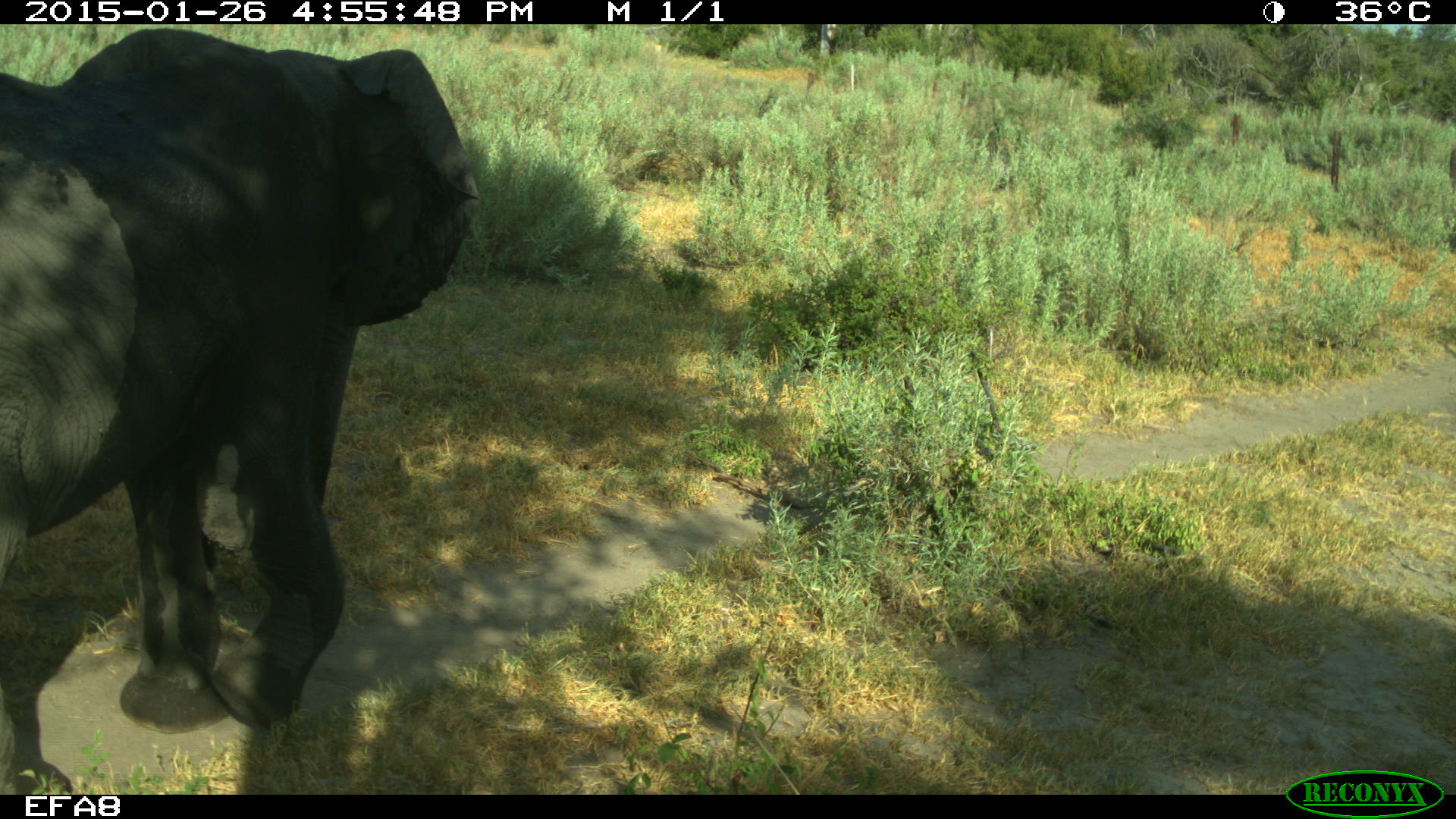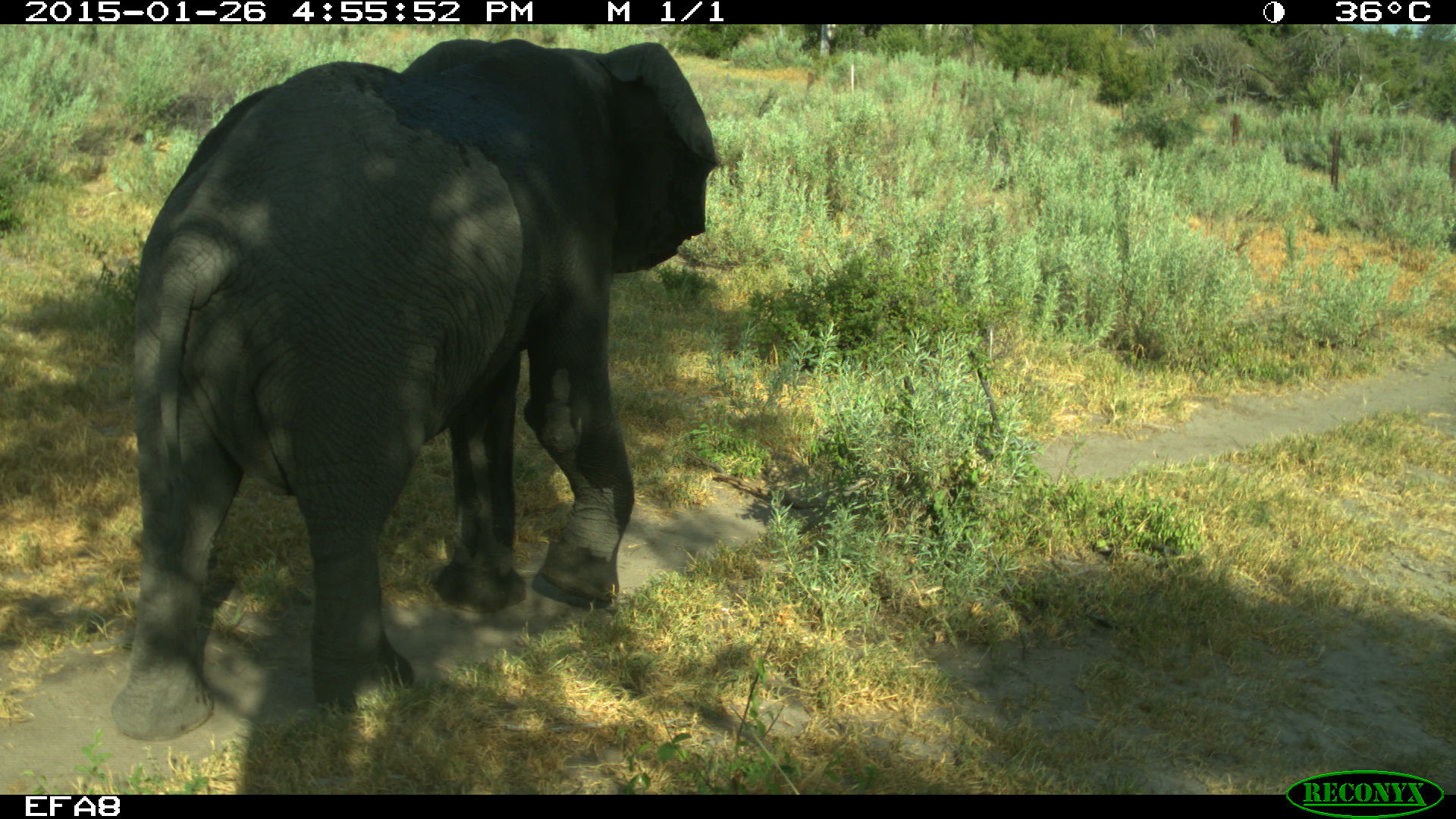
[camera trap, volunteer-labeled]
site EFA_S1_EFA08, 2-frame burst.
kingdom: Animalia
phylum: Chordata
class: Mammalia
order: Proboscidea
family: Elephantidae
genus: Loxodonta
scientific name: Loxodonta africana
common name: african bush elephant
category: elephant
Elephant (african bush elephant) (Loxodonta africana), count 1. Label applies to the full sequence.